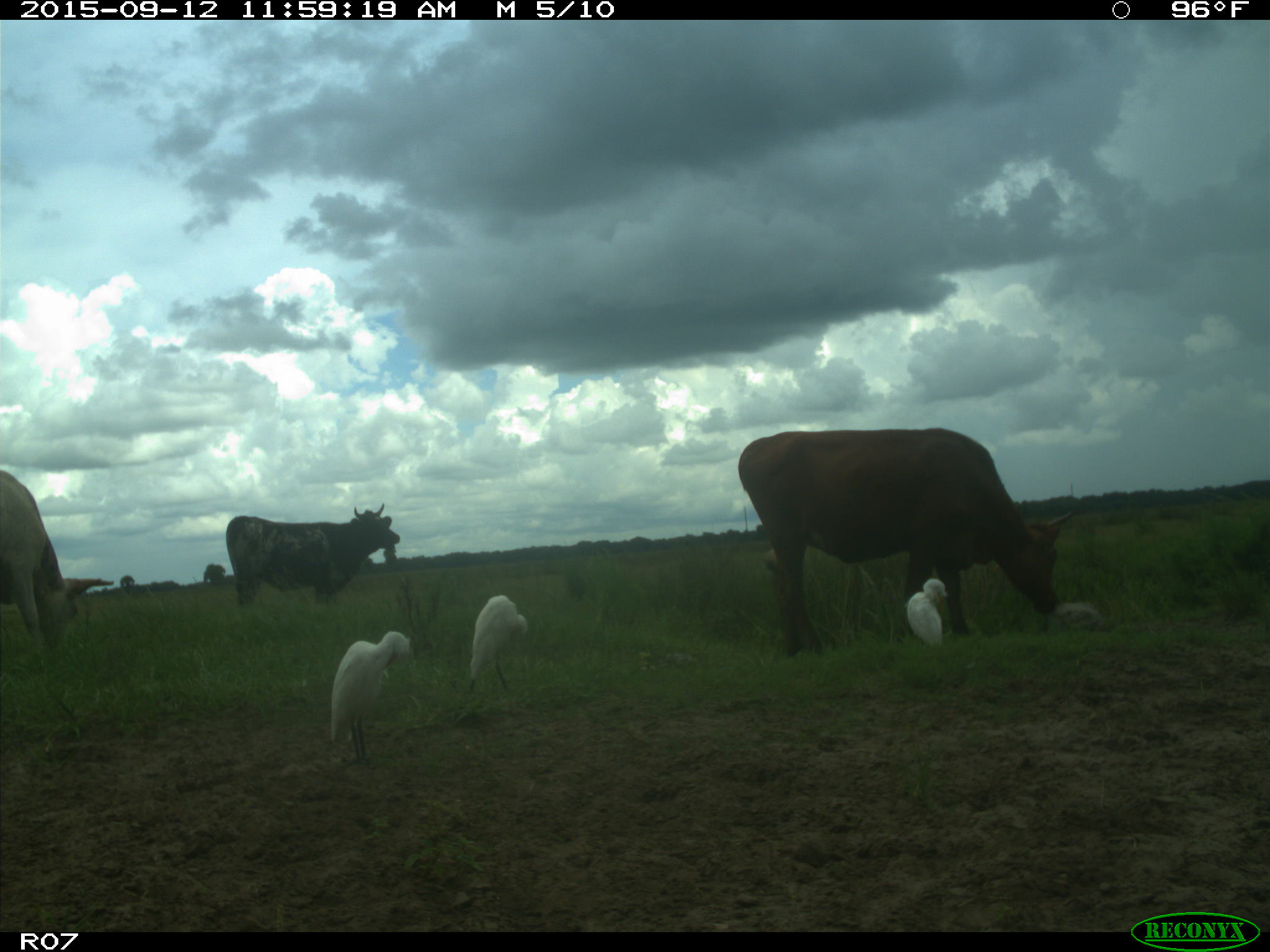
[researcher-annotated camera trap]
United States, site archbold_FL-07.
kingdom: Animalia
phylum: Chordata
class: Mammalia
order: Artiodactyla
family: Bovidae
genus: Bos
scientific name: Bos taurus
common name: domestic cow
Bos taurus (domestic cow).